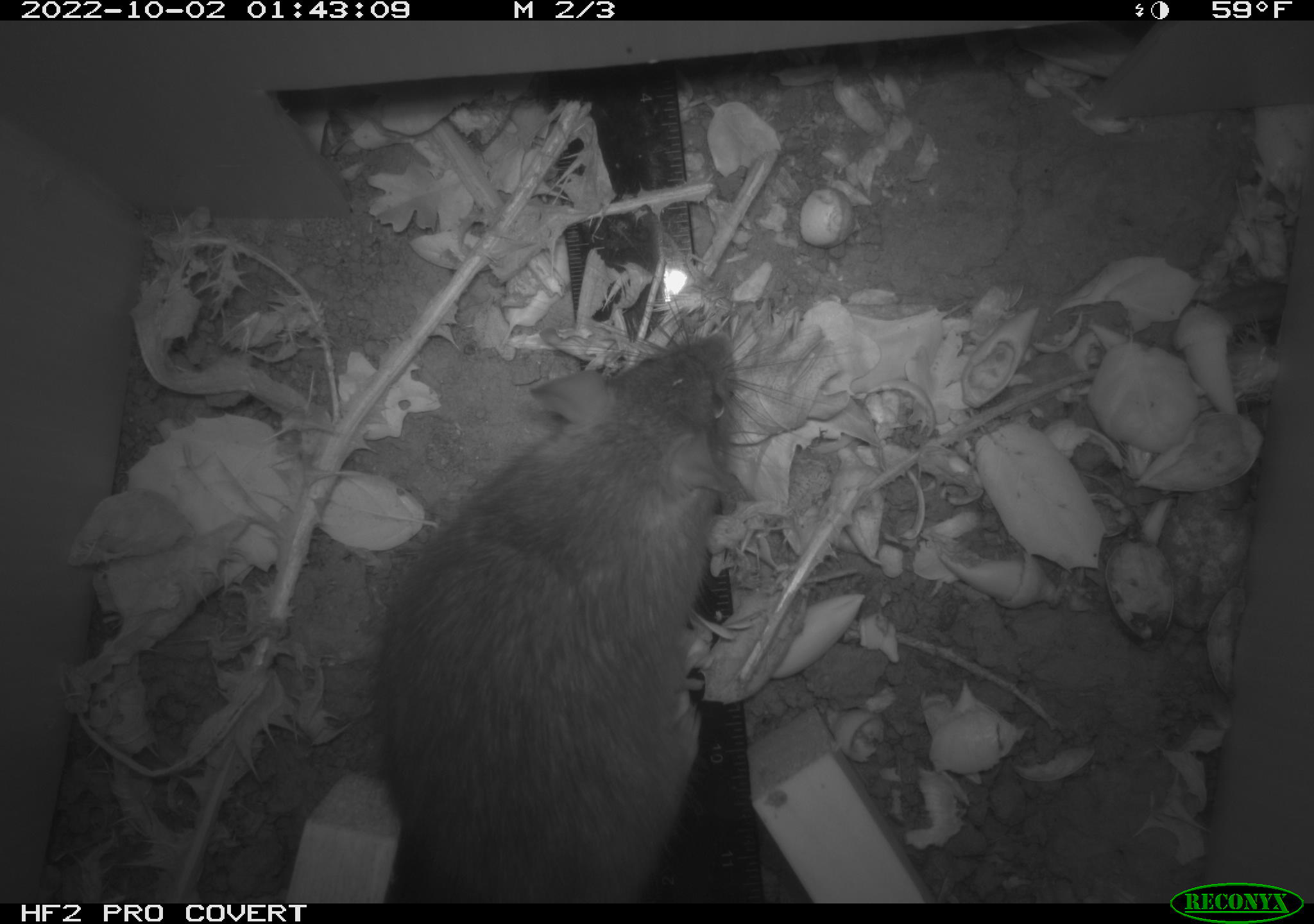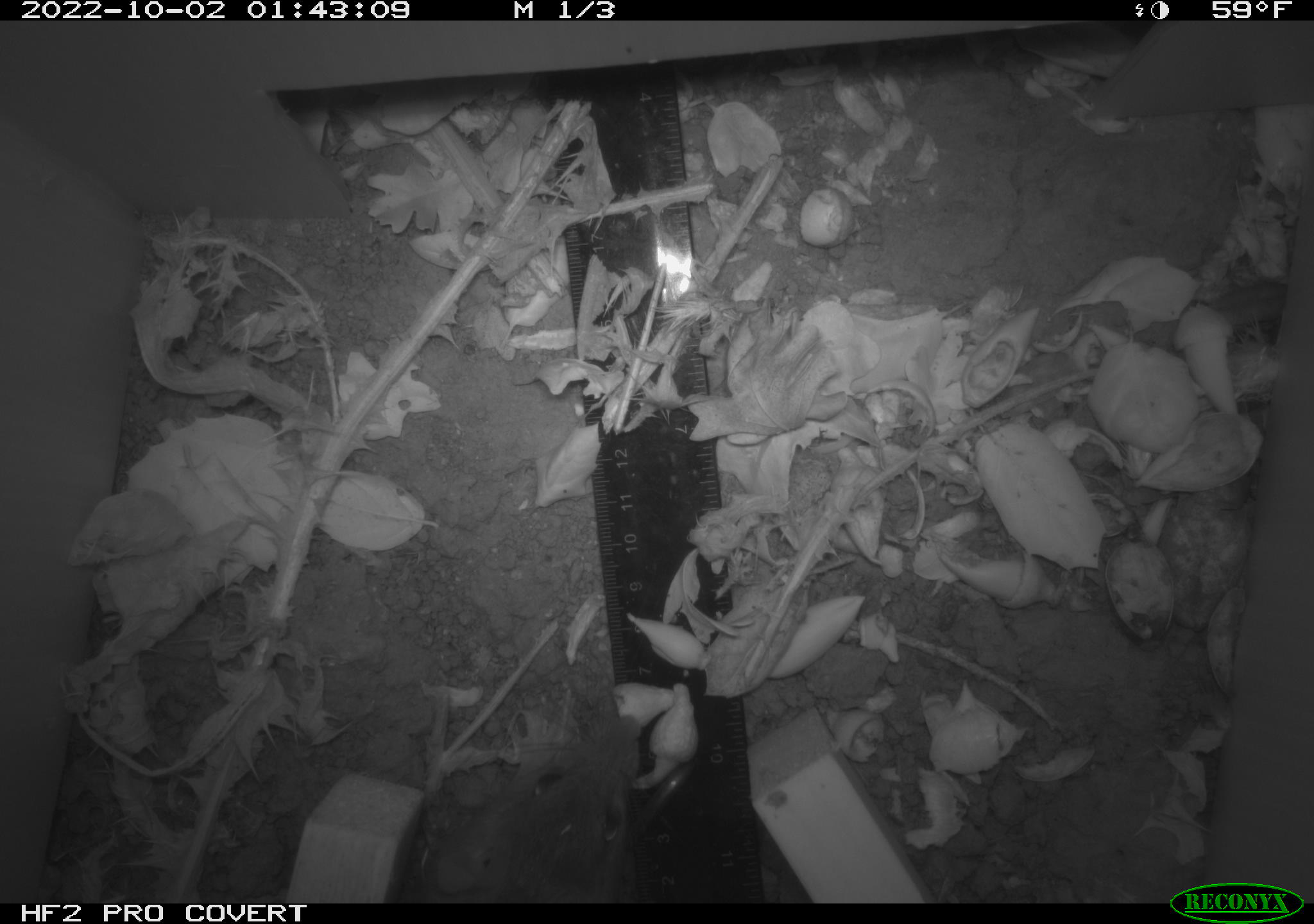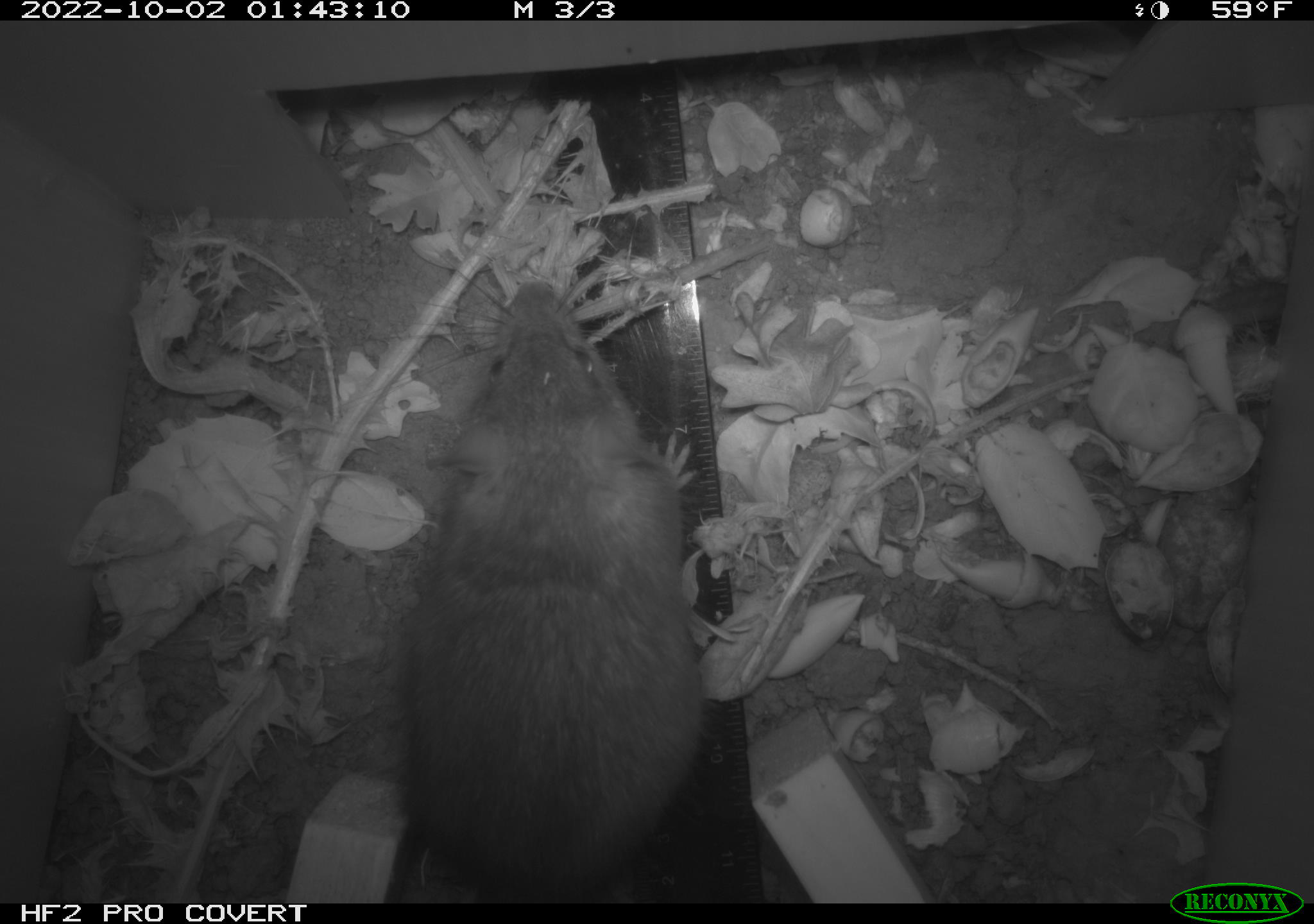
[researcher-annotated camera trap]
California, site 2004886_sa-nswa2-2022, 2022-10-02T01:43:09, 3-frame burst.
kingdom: Animalia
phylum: Chordata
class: Mammalia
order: Rodentia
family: Muridae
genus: Rattus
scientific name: Rattus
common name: rat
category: rattus species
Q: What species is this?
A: Rattus species (rat) (Rattus).